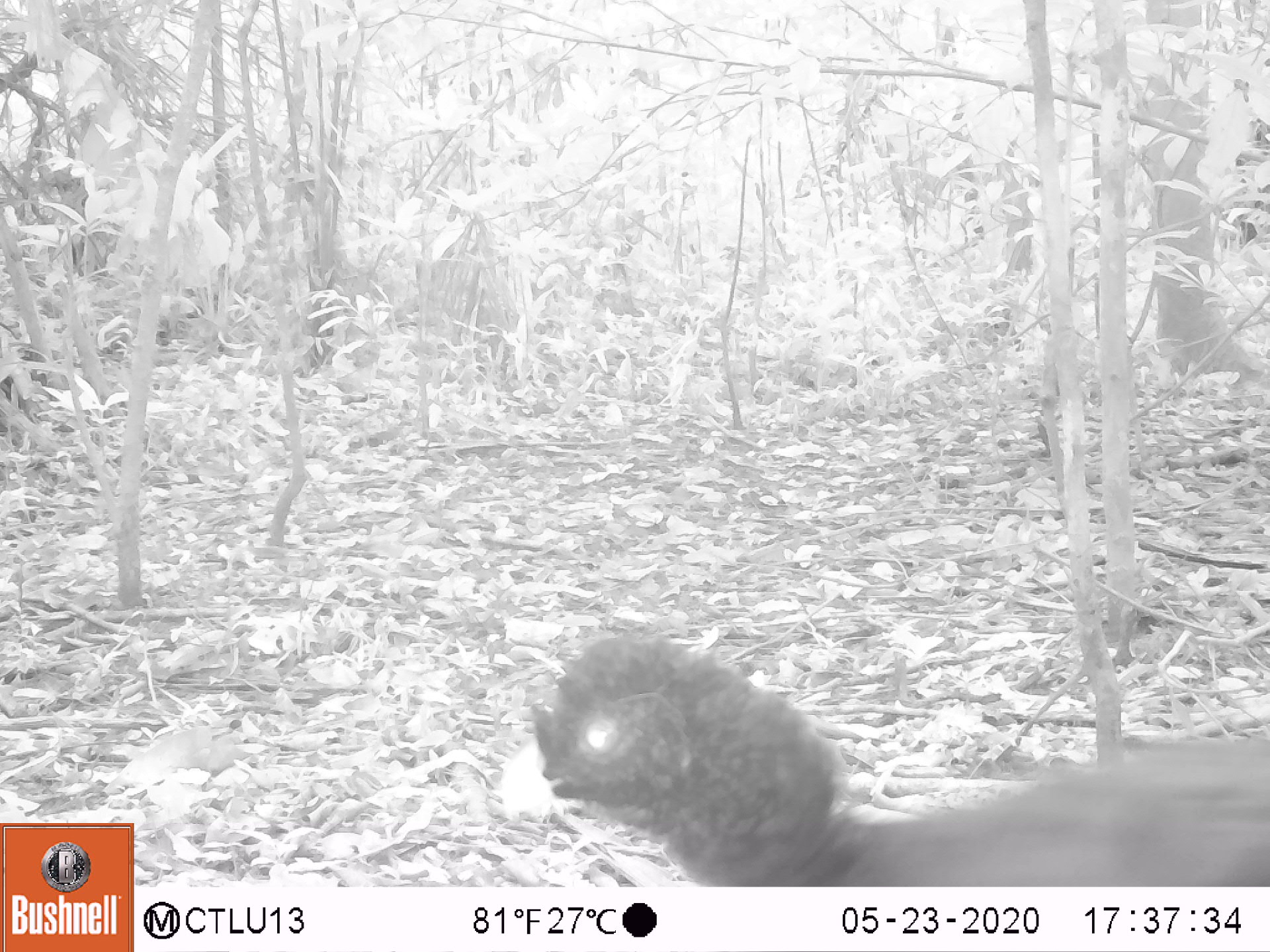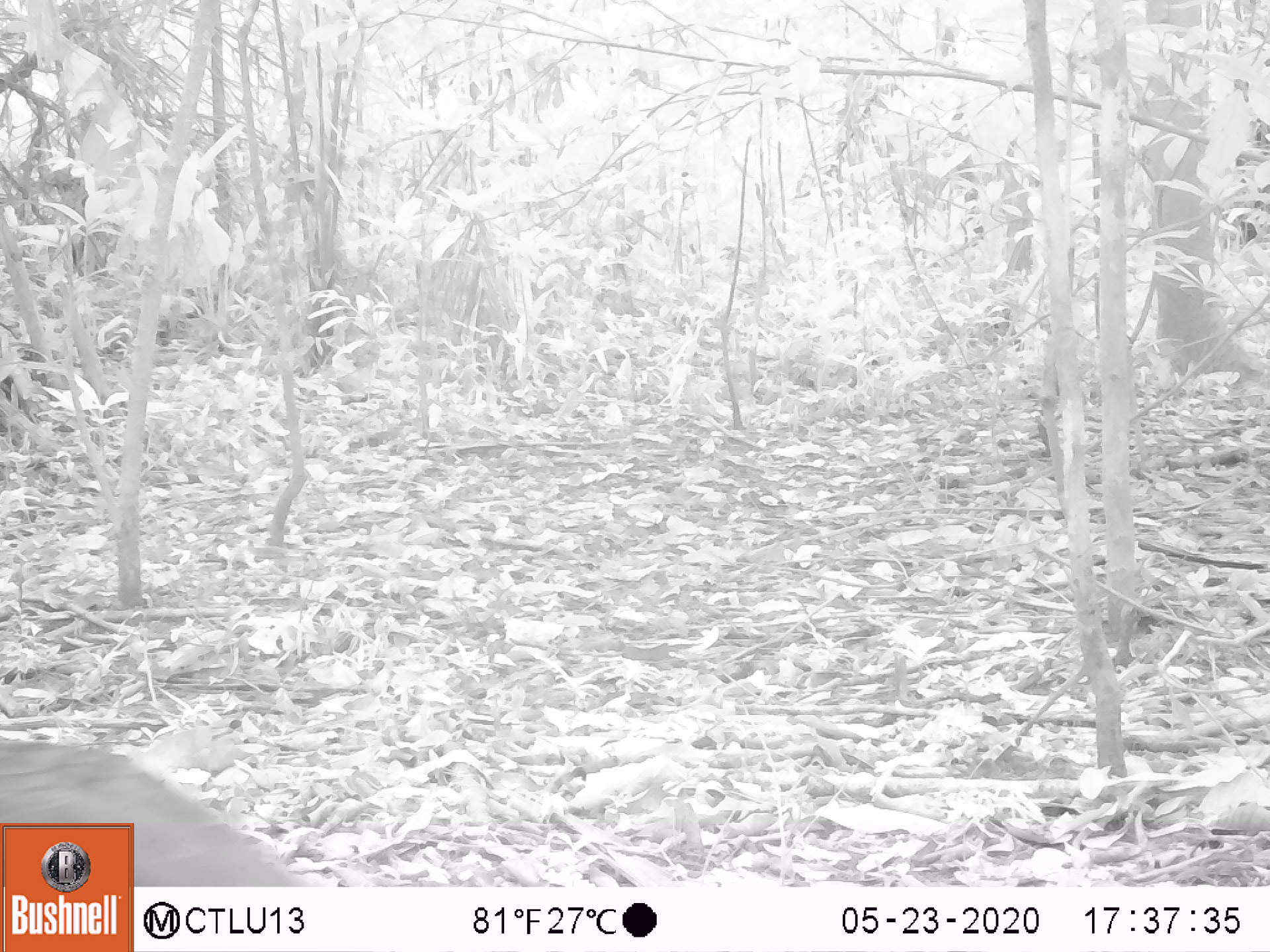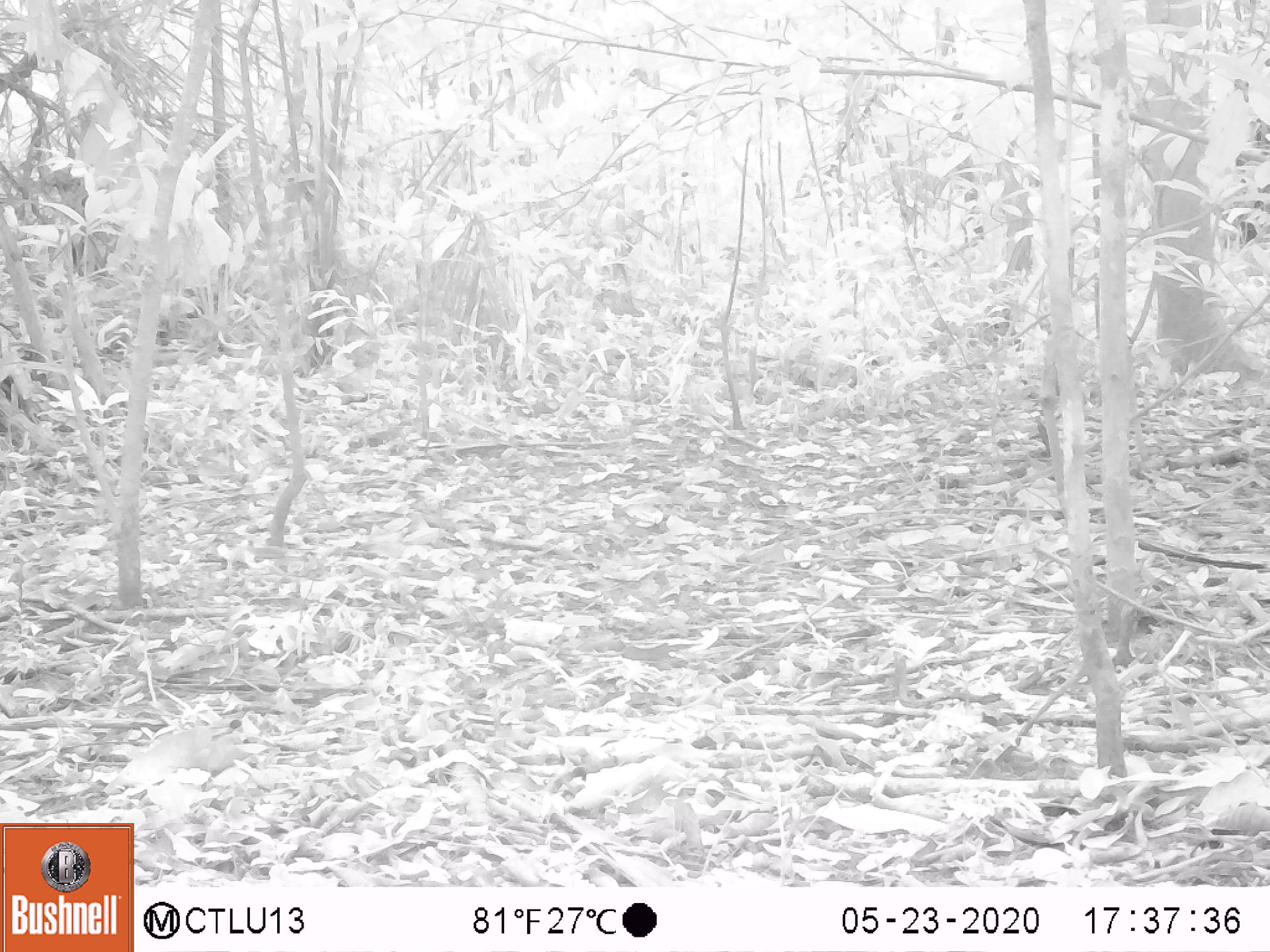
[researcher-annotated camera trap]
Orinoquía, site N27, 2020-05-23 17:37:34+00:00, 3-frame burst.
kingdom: Animalia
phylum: Chordata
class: Aves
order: Galliformes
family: Cracidae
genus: Mitu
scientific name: Mitu salvini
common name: salvin's currasow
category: salvins curassow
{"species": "salvins curassow (salvin's currasow) (Mitu salvini)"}